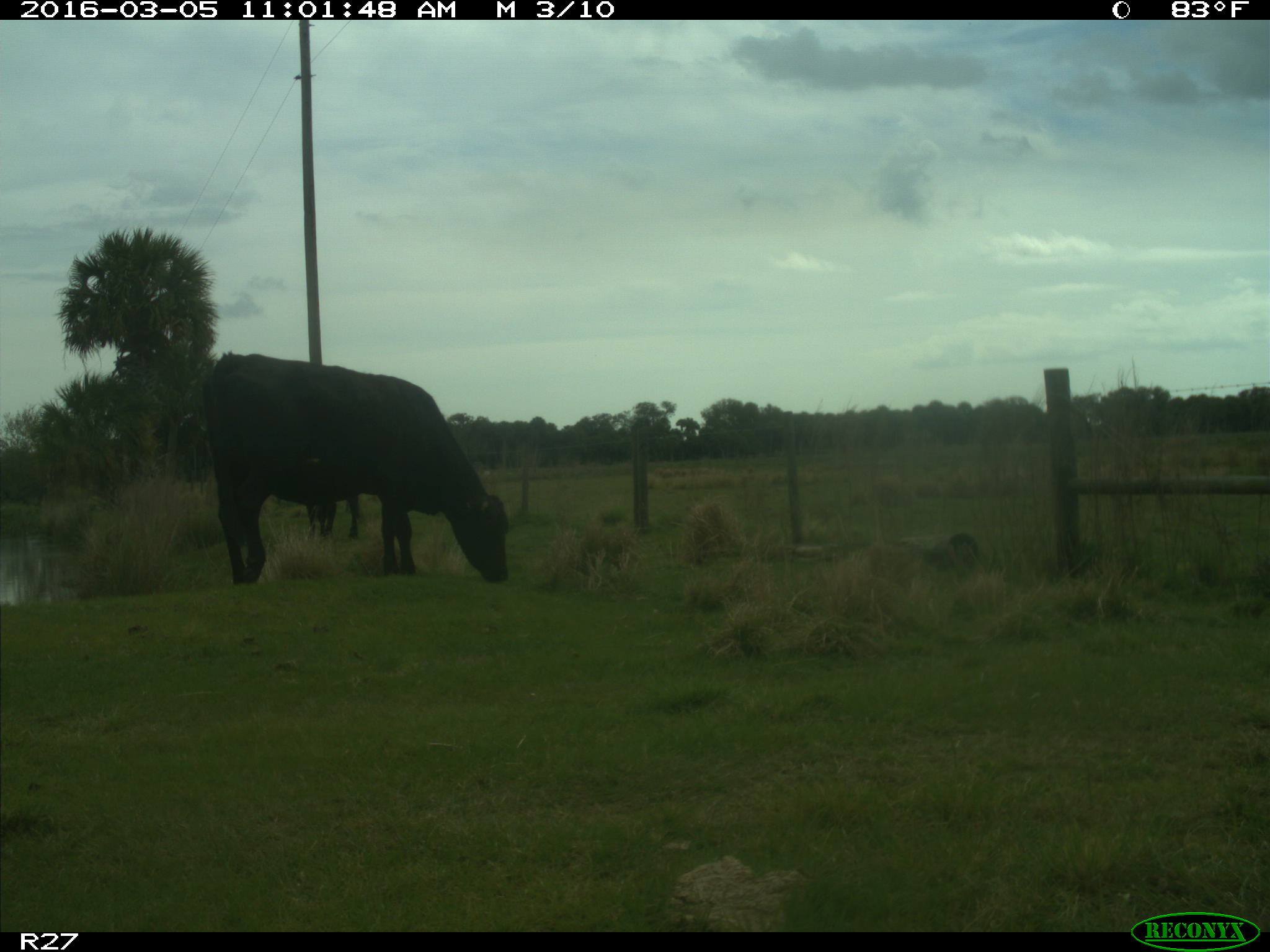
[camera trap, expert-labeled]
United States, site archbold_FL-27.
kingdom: Animalia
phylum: Chordata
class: Mammalia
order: Artiodactyla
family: Bovidae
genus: Bos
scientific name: Bos taurus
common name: domestic cow